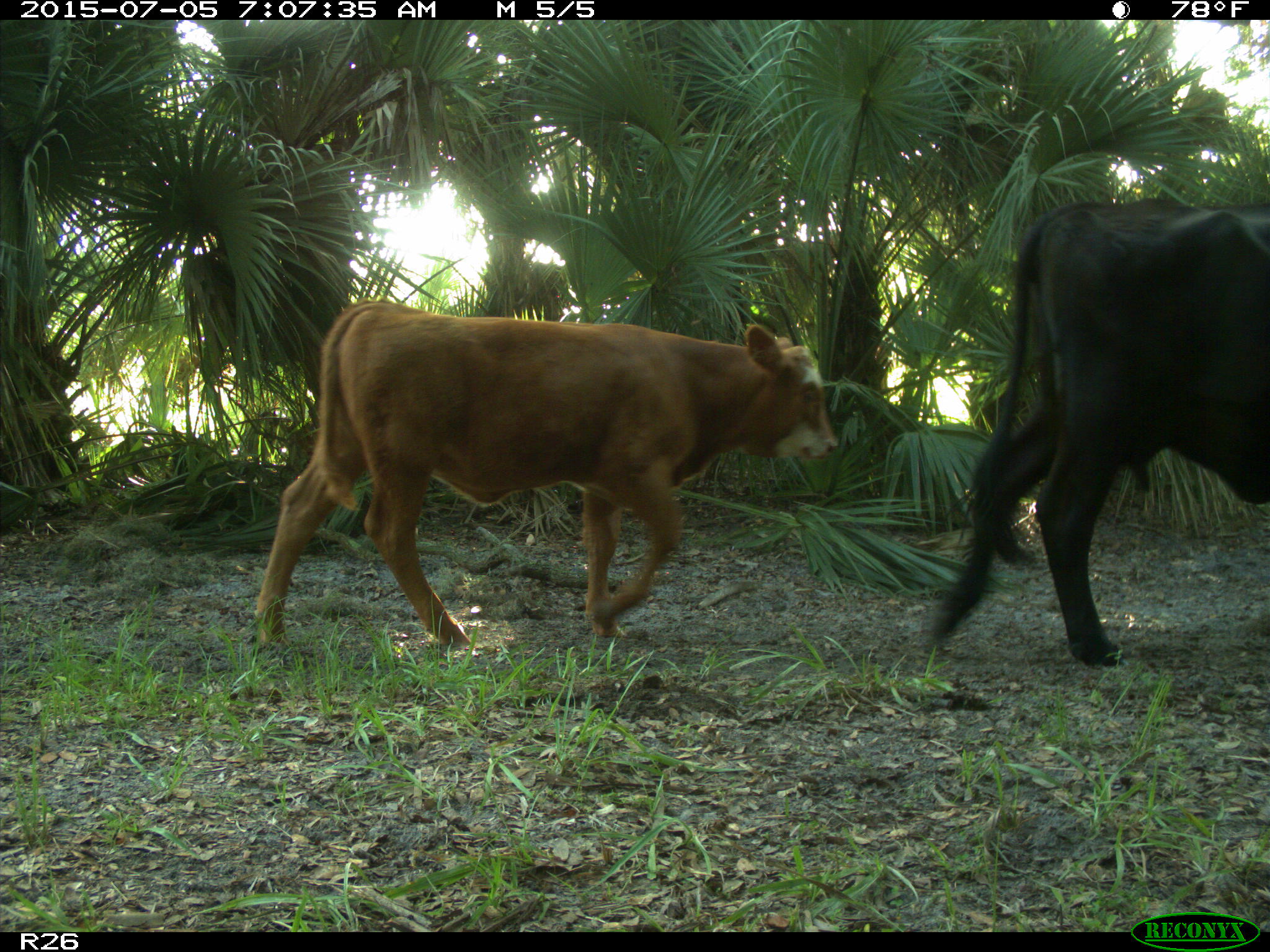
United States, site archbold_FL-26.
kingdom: Animalia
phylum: Chordata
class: Mammalia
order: Artiodactyla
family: Bovidae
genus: Bos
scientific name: Bos taurus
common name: domestic cow